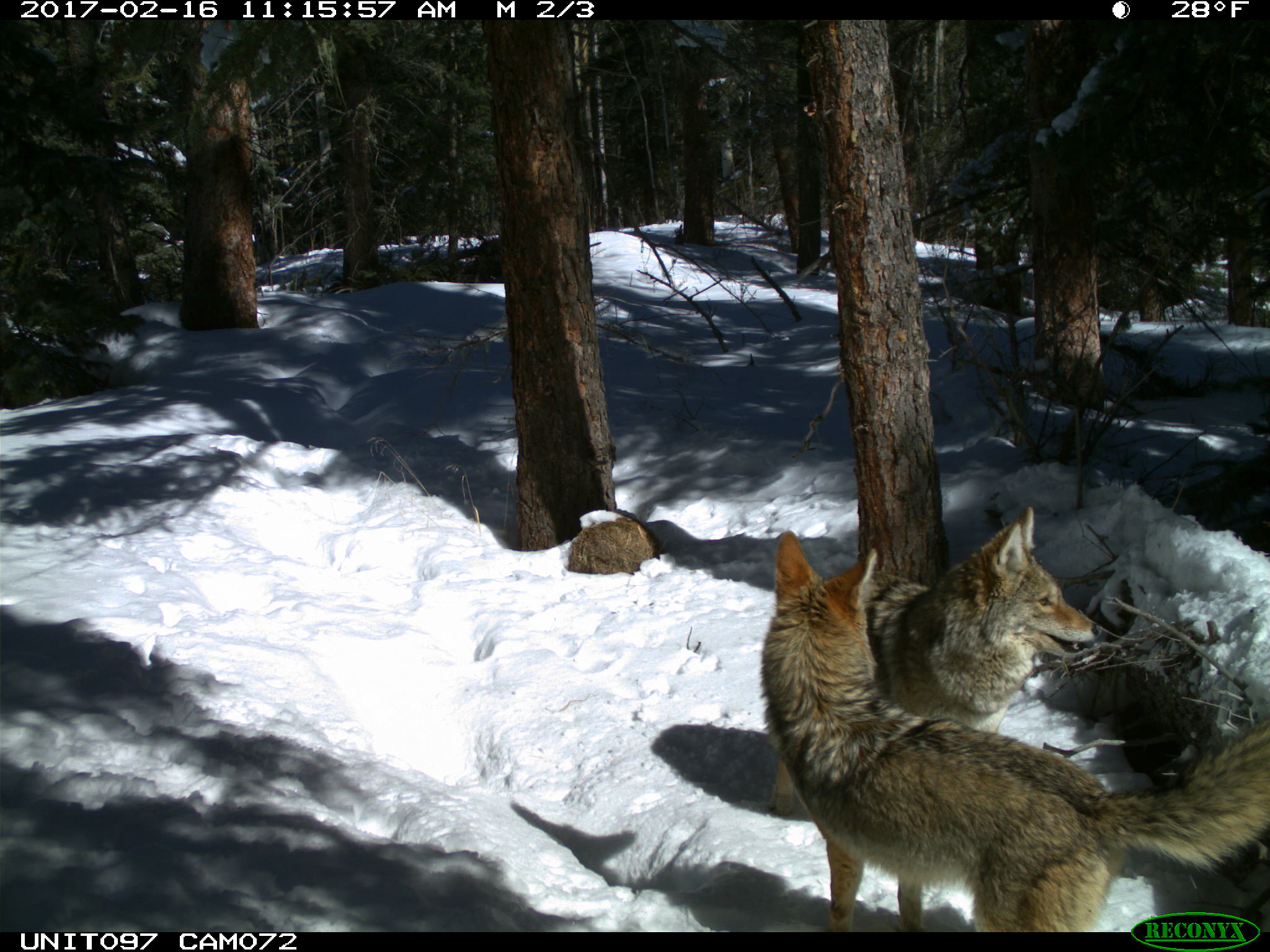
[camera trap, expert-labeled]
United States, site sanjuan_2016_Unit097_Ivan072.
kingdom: Animalia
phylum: Chordata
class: Mammalia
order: Carnivora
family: Canidae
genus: Canis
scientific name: Canis latrans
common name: coyote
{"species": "Canis latrans (coyote)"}